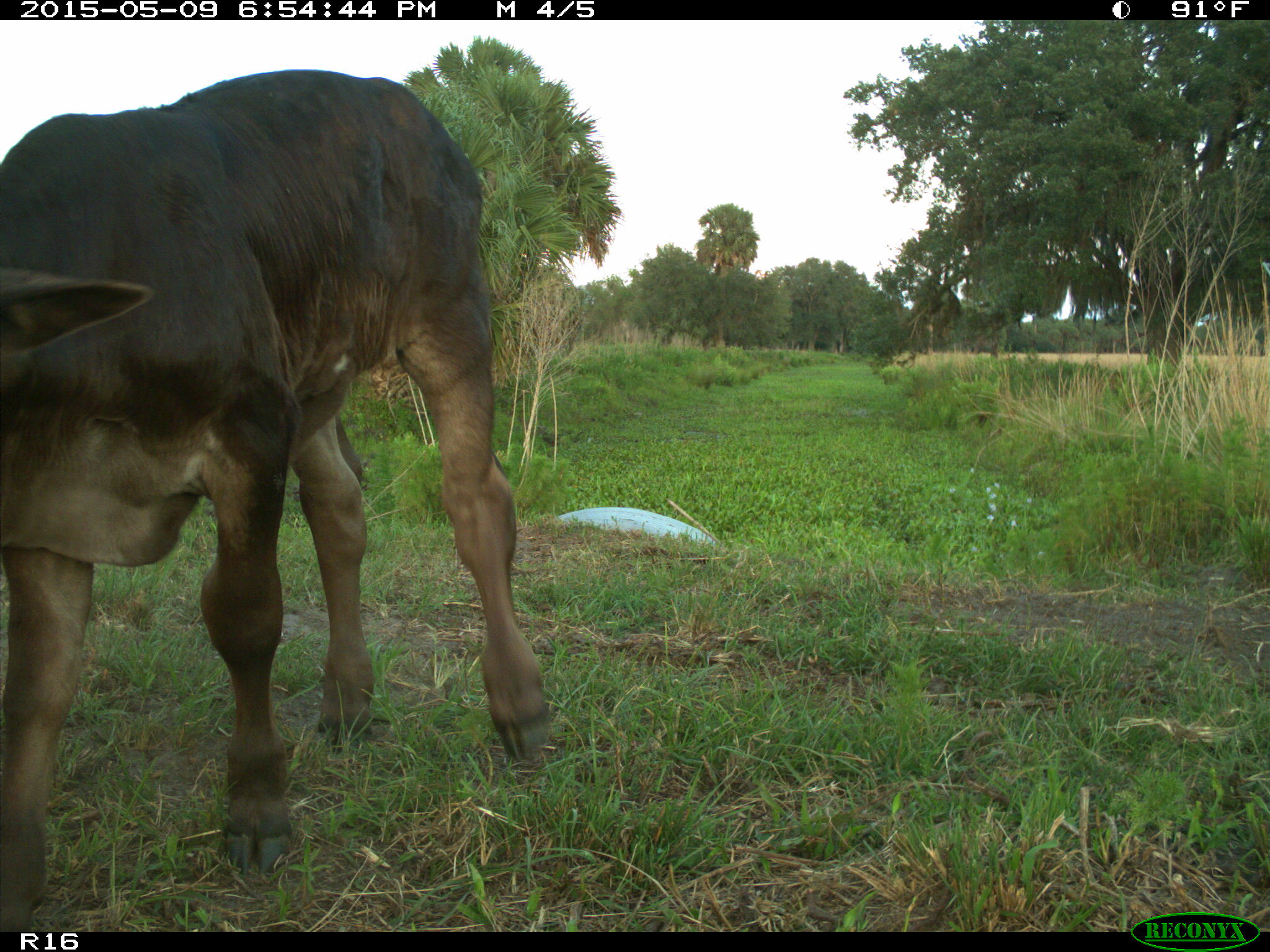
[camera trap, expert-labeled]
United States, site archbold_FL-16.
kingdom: Animalia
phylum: Chordata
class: Mammalia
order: Artiodactyla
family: Bovidae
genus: Bos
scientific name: Bos taurus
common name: domestic cow